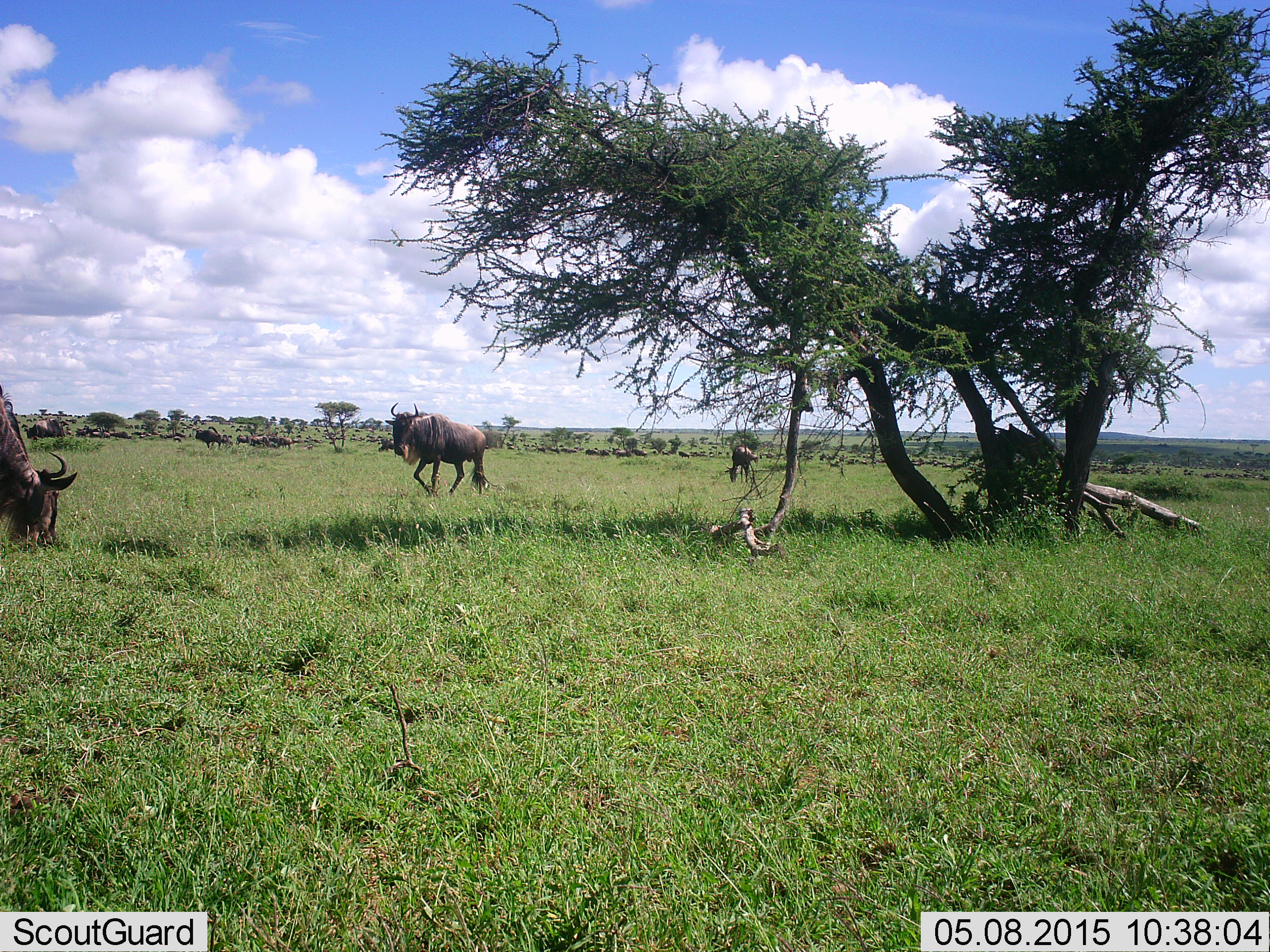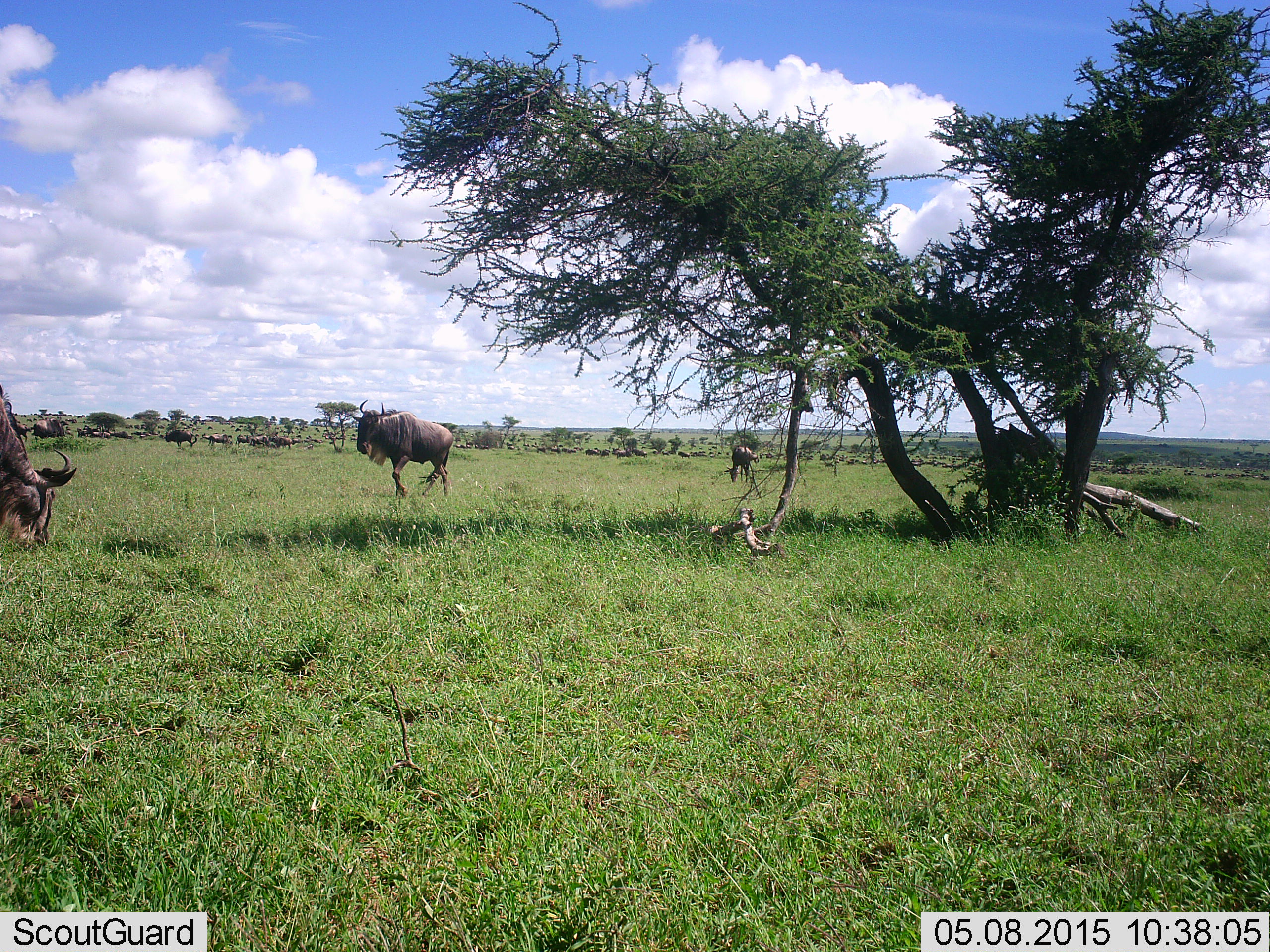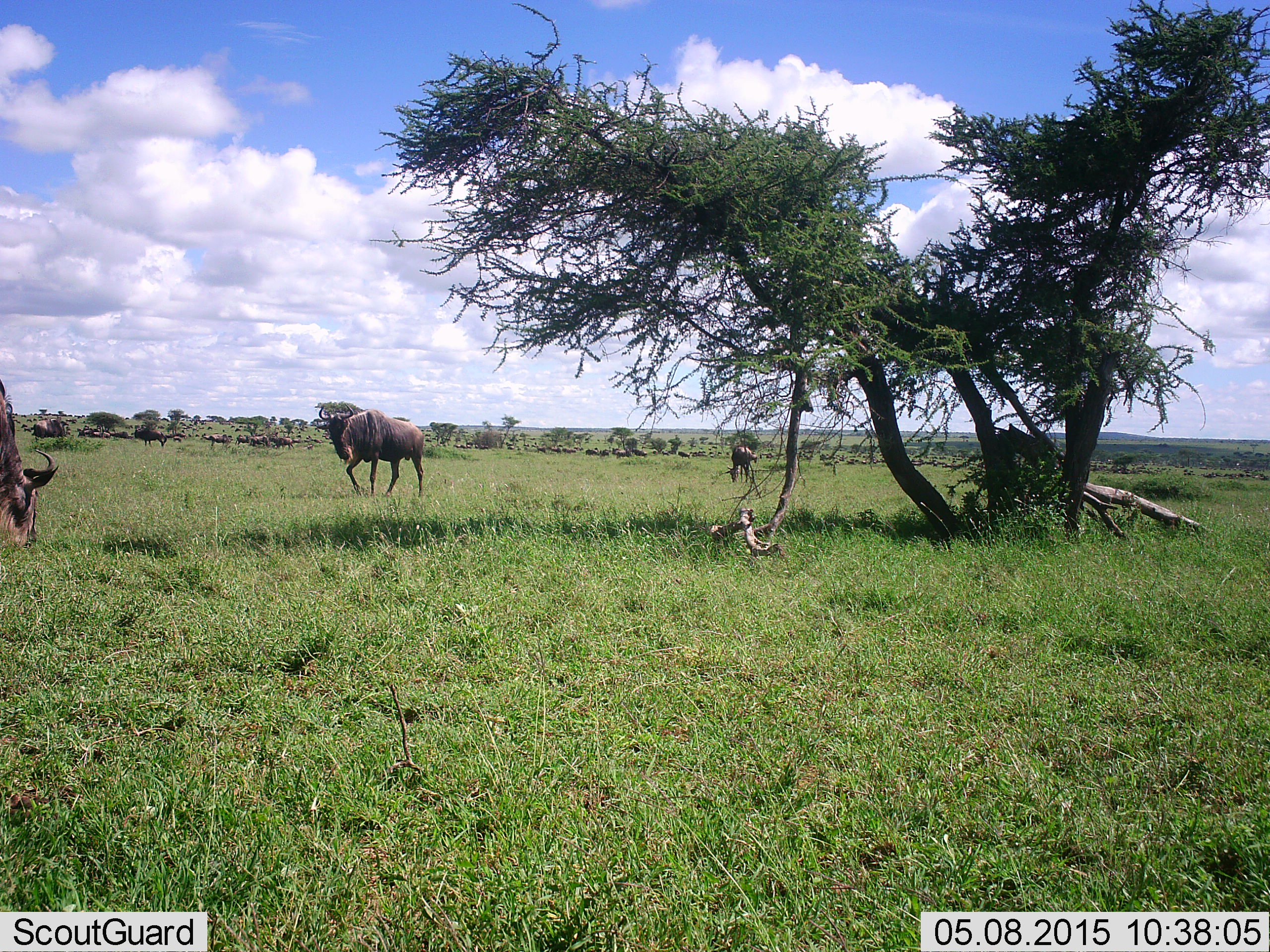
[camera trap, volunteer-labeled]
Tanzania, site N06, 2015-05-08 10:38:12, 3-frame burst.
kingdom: Animalia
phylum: Chordata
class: Mammalia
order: Artiodactyla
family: Bovidae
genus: Connochaetes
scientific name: Connochaetes taurinus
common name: blue wildebeest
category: wildebeest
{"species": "wildebeest (blue wildebeest) (Connochaetes taurinus)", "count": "11-50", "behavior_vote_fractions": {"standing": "50%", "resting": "0%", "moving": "90%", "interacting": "0%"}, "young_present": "0%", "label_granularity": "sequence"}